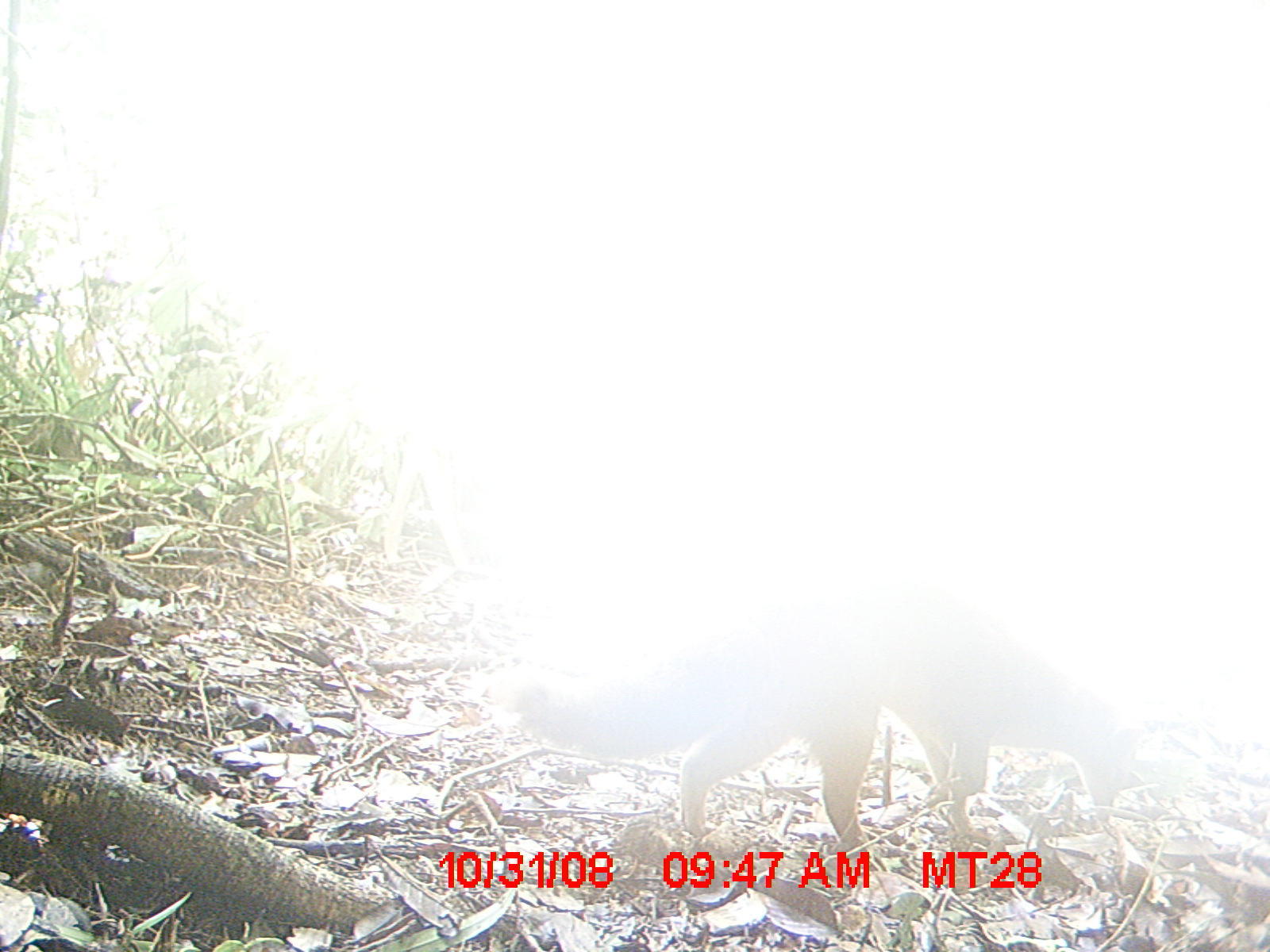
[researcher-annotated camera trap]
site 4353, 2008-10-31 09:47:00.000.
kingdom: Animalia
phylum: Chordata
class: Aves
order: Cuculiformes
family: Cuculidae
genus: Coua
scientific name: Coua serriana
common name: red-breasted coua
Coua serriana (red-breasted coua), count 3.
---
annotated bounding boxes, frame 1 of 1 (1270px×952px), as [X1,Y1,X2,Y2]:
coua serriana: [504,576,1152,872]